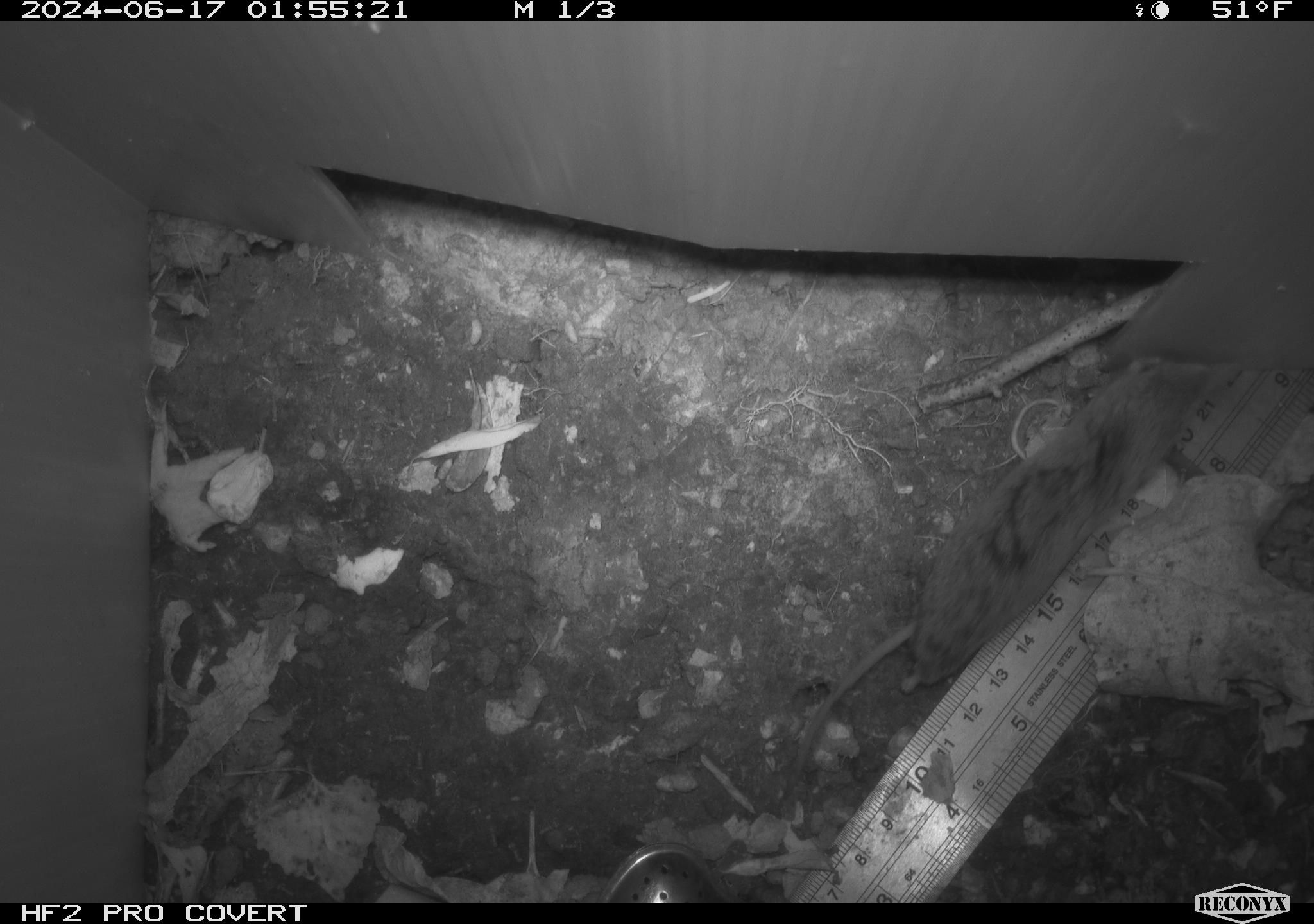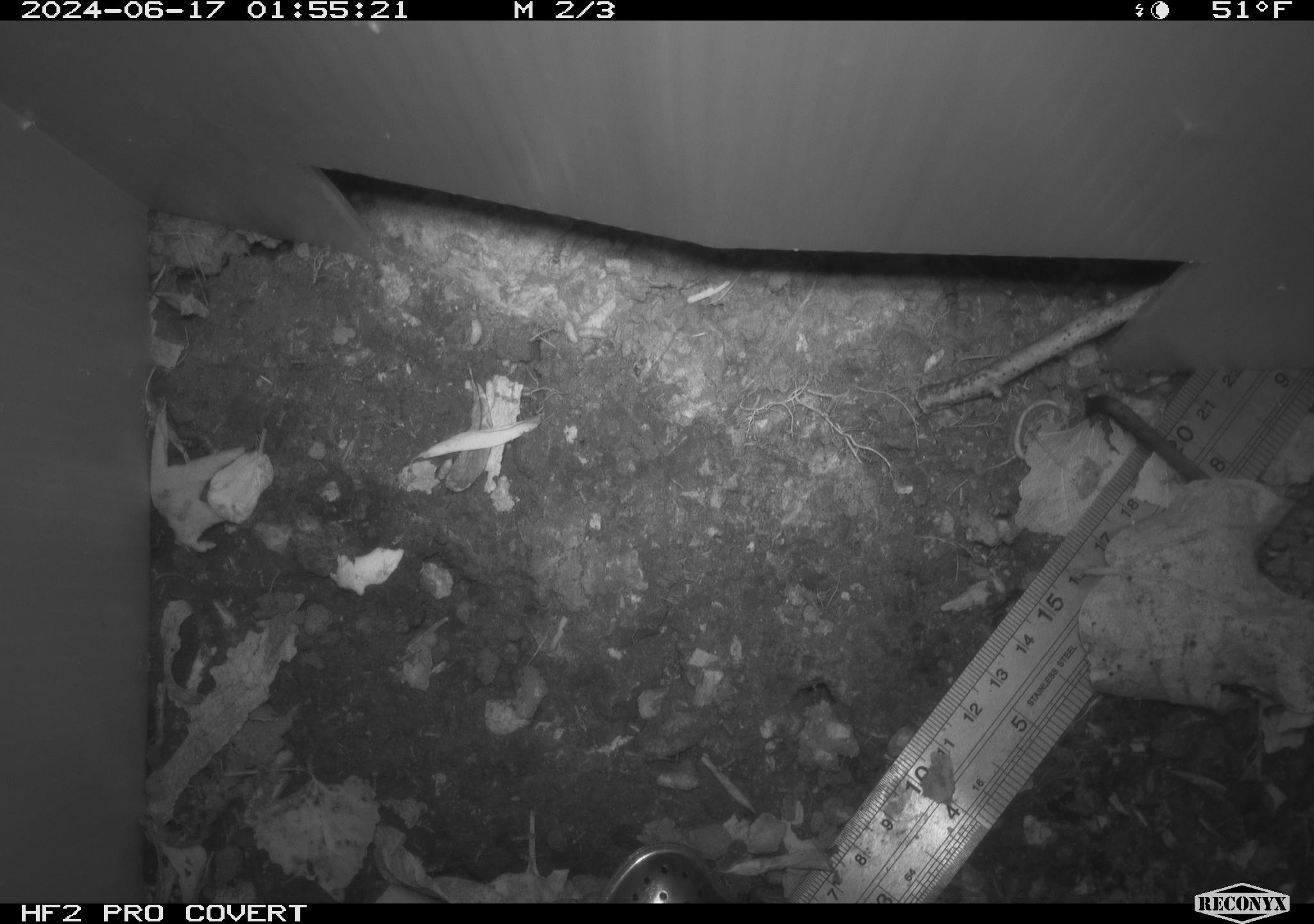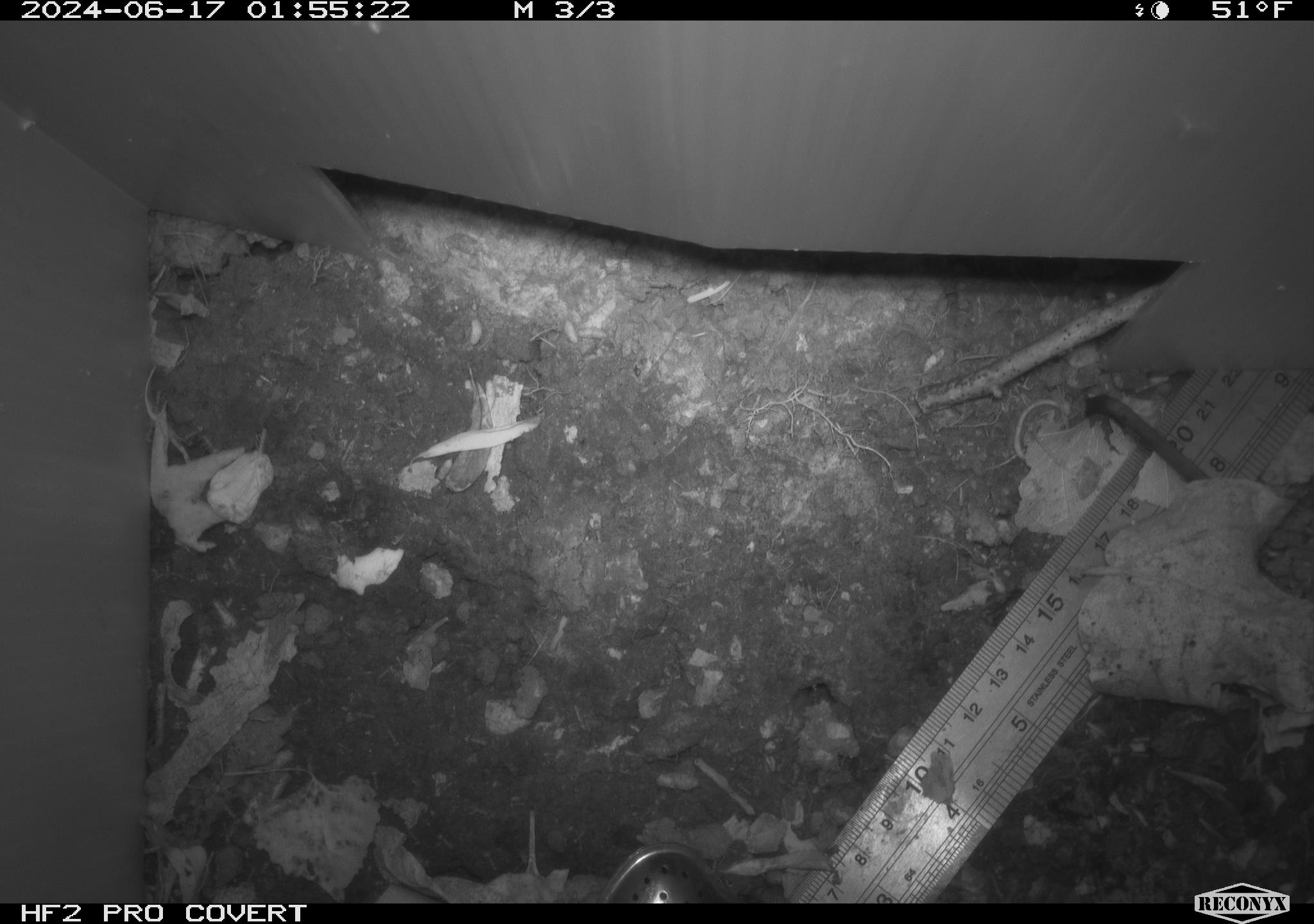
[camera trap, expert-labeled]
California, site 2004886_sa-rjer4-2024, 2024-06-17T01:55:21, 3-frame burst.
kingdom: Animalia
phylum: Chordata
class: Mammalia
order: Rodentia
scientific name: Rodentia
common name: mouse species